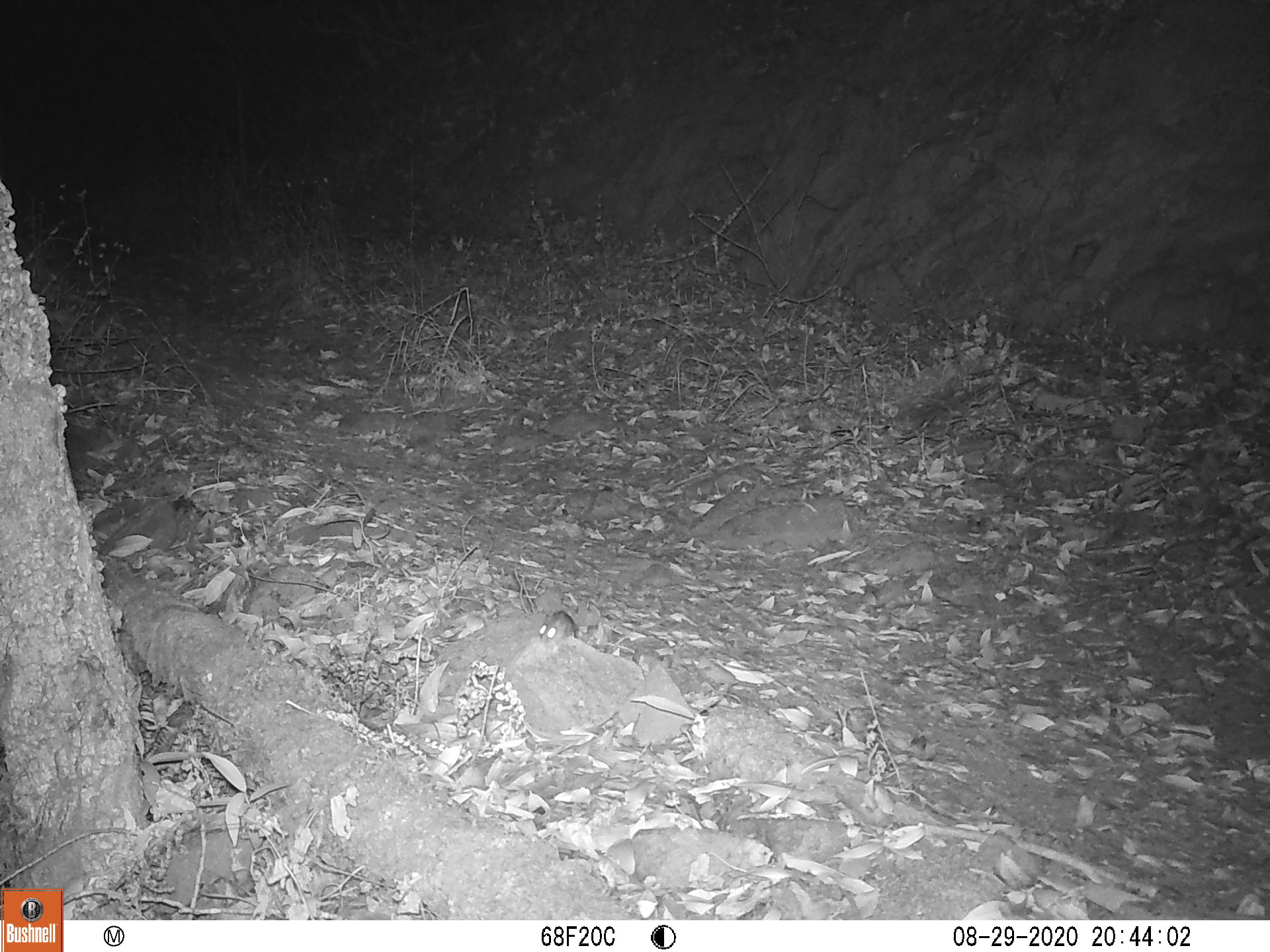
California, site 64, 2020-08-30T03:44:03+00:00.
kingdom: Animalia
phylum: Chordata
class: Mammalia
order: Rodentia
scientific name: Rodentia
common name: mouse or rat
Mouse or rat (Rodentia).